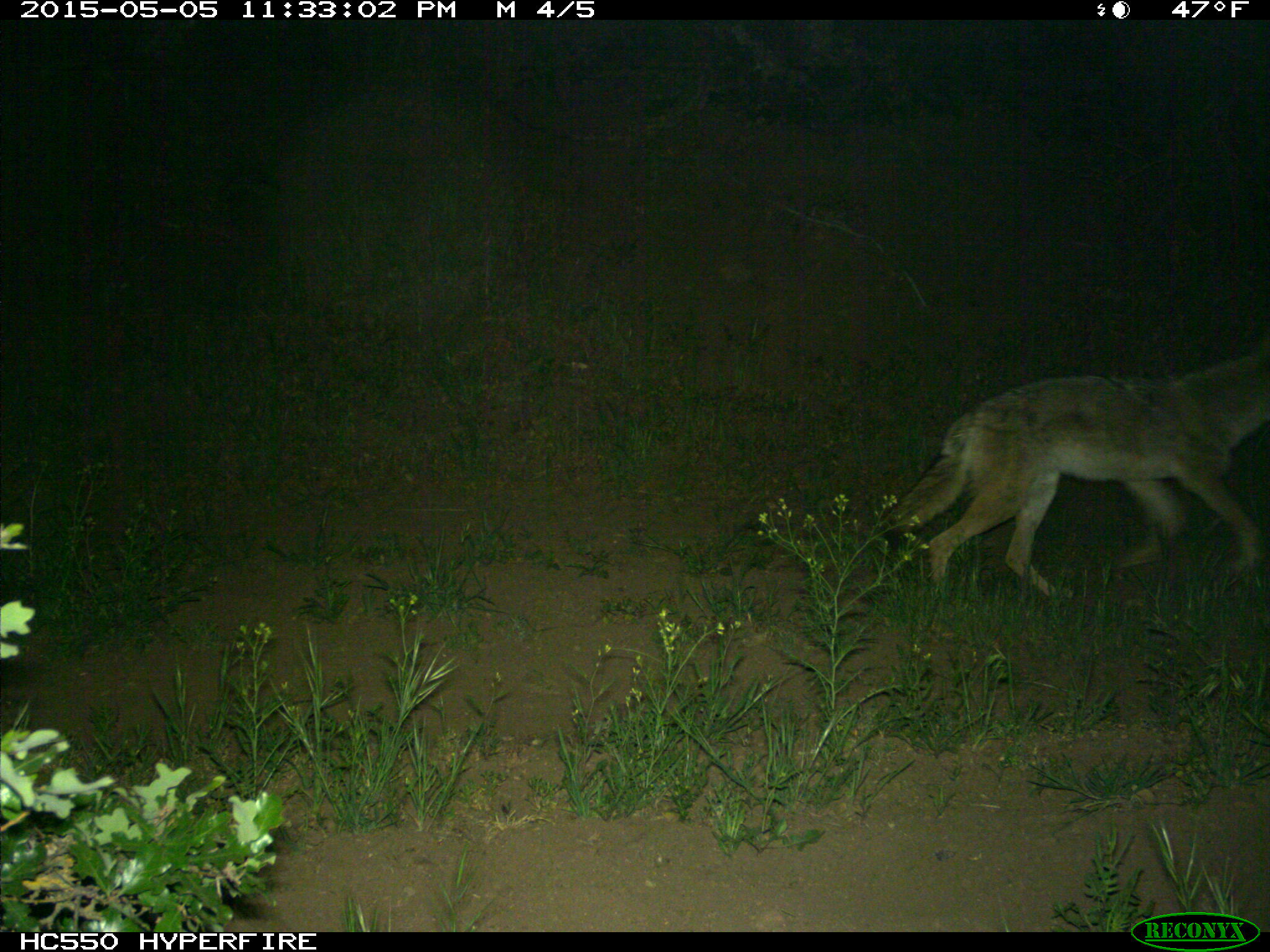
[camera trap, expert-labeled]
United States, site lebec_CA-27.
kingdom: Animalia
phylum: Chordata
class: Mammalia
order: Carnivora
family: Canidae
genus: Canis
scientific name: Canis latrans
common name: coyote